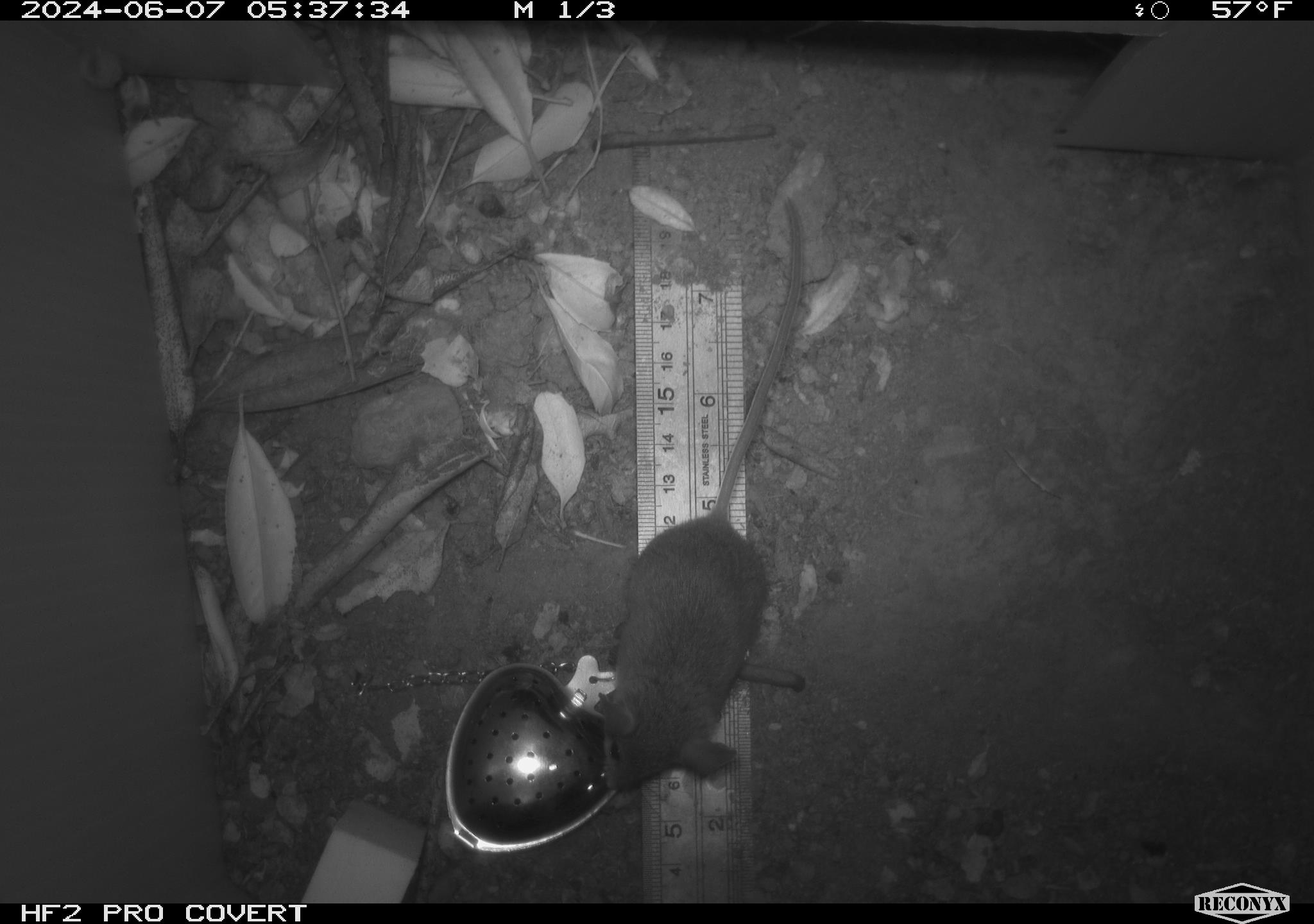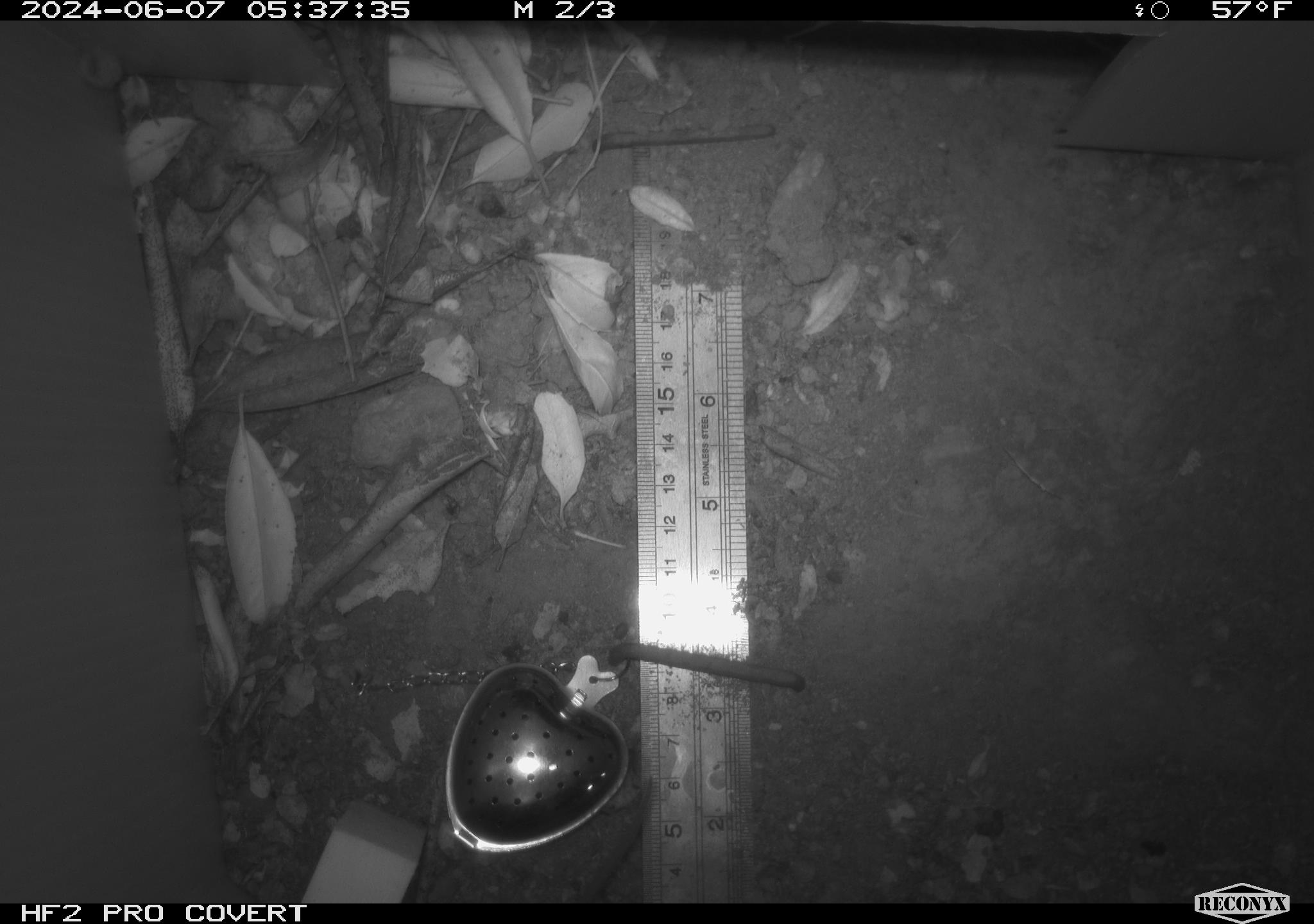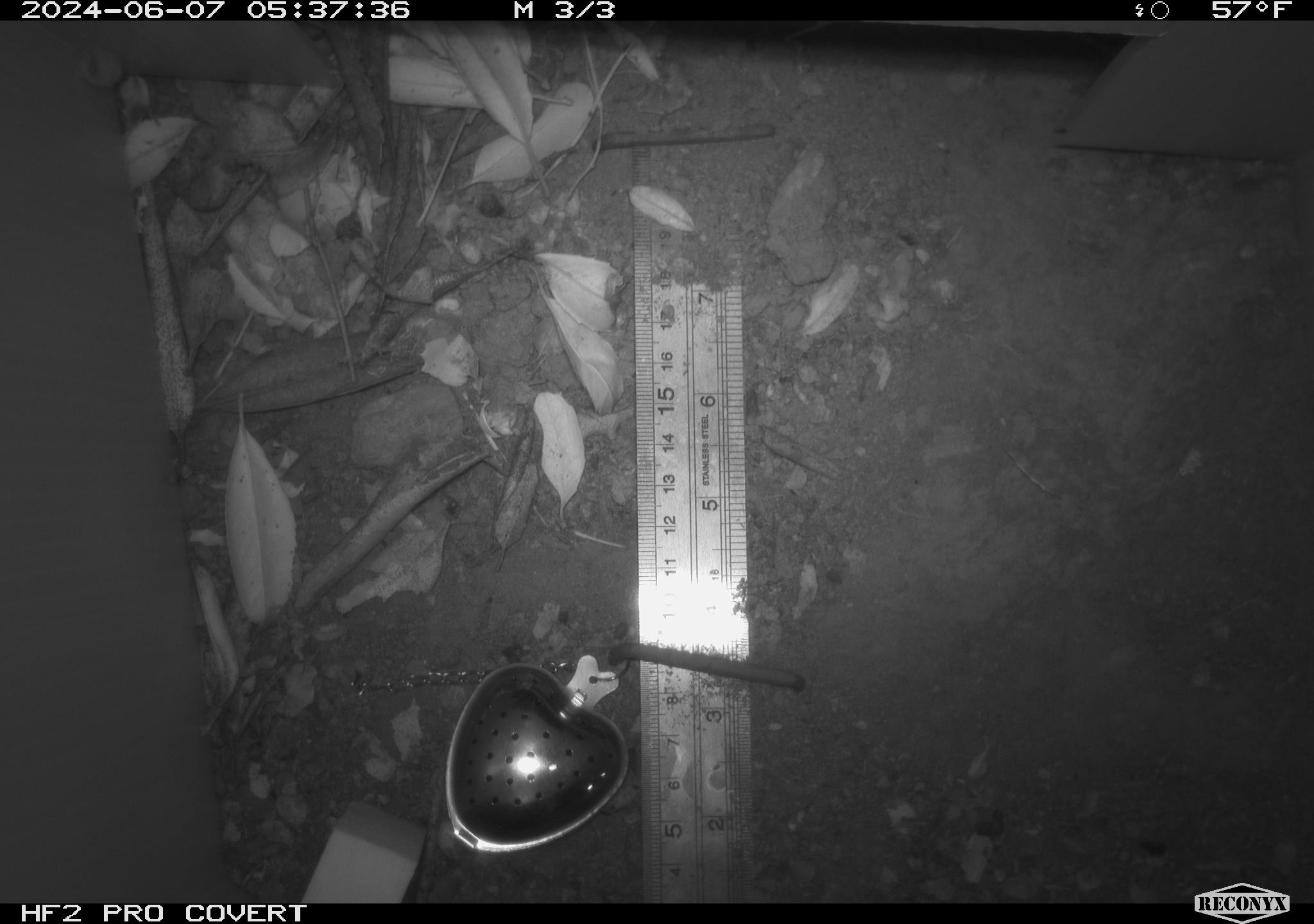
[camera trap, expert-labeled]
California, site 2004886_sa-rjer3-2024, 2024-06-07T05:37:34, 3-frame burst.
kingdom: Animalia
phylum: Chordata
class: Mammalia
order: Rodentia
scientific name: Rodentia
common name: mouse species